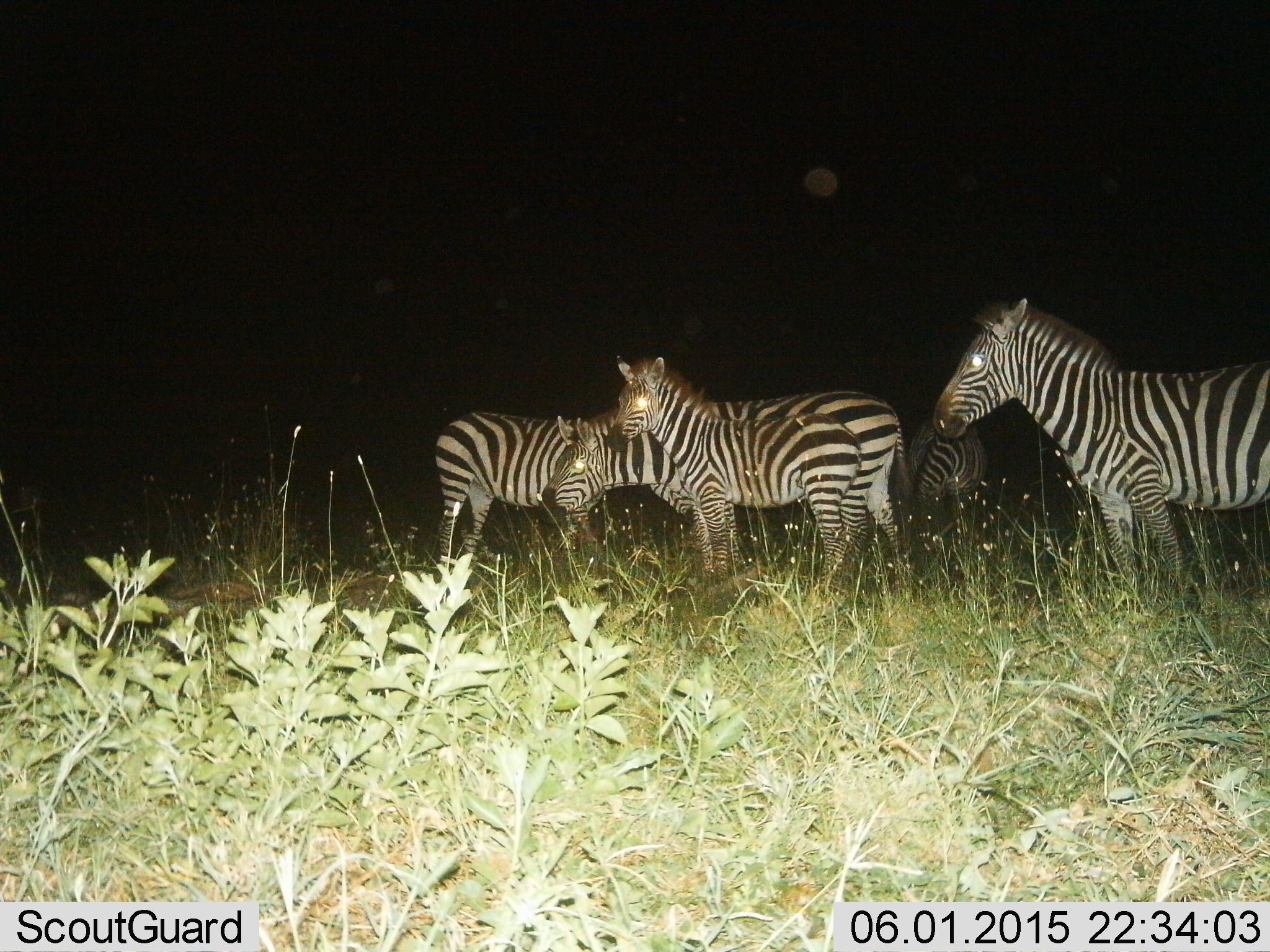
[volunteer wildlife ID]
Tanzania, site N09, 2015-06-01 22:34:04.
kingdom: Animalia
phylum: Chordata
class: Mammalia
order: Perissodactyla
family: Equidae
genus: Equus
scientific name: Equus quagga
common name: plains zebra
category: zebra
Zebra (plains zebra) (Equus quagga), count 5. Behavior (volunteer vote fractions): standing 70%, resting 30%, moving 20%, interacting 20%. Young present (vote fraction): 10%. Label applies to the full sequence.